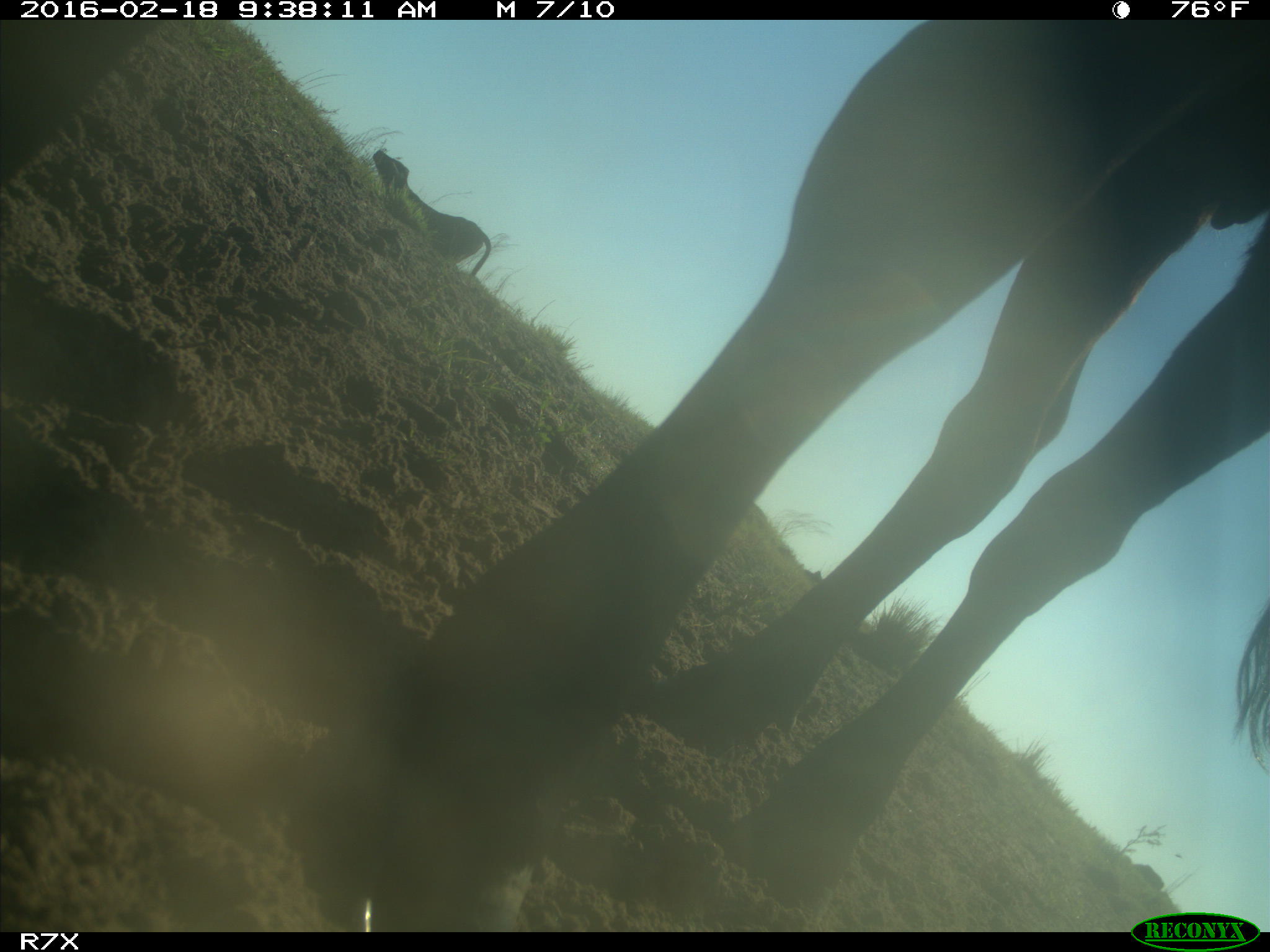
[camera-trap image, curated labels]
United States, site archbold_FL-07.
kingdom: Animalia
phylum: Chordata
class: Mammalia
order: Artiodactyla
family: Bovidae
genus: Bos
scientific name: Bos taurus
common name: domestic cow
Bos taurus (domestic cow).